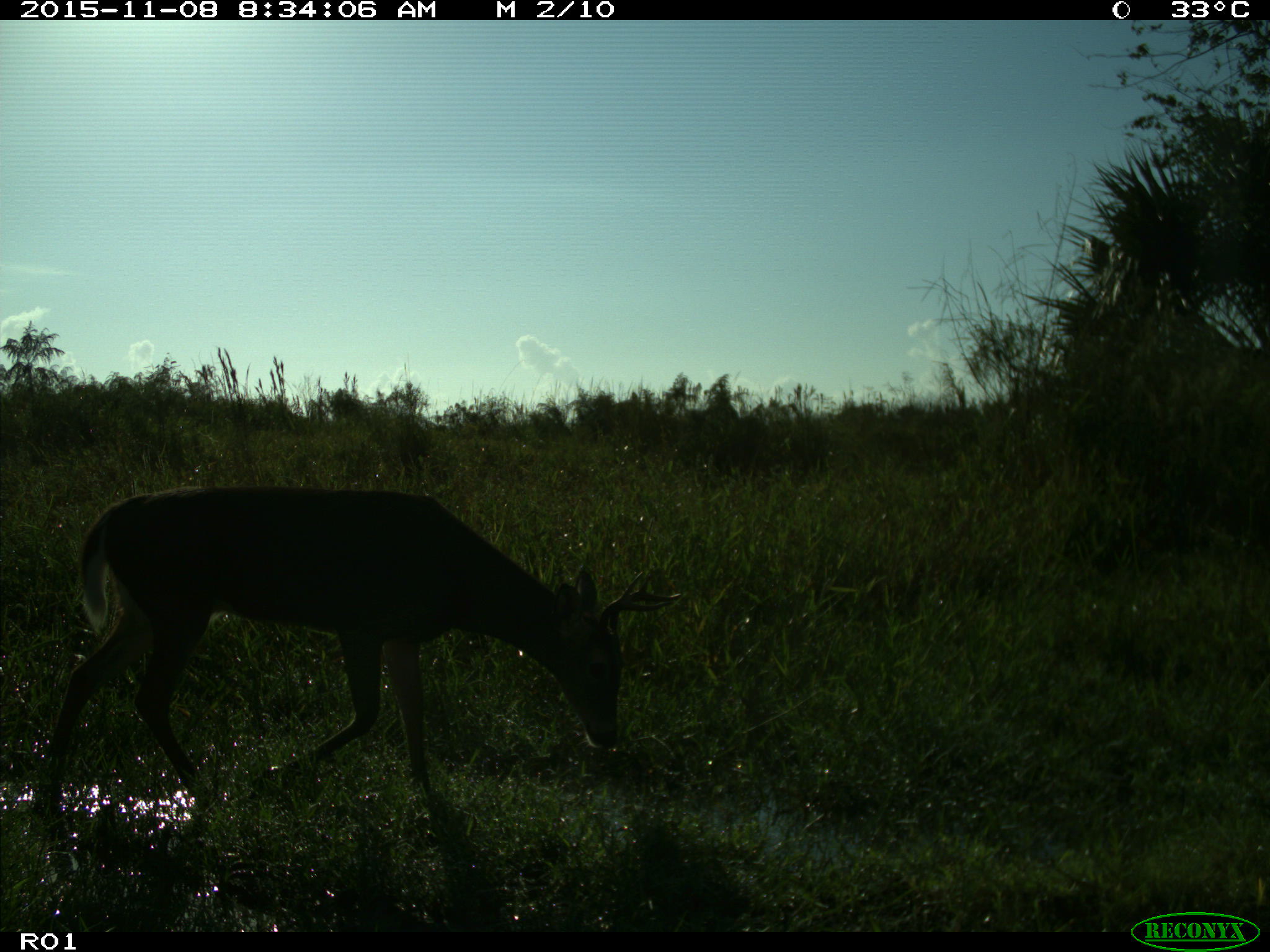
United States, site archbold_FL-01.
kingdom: Animalia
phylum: Chordata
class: Mammalia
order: Artiodactyla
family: Cervidae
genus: Odocoileus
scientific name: Odocoileus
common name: deer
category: unidentified deer